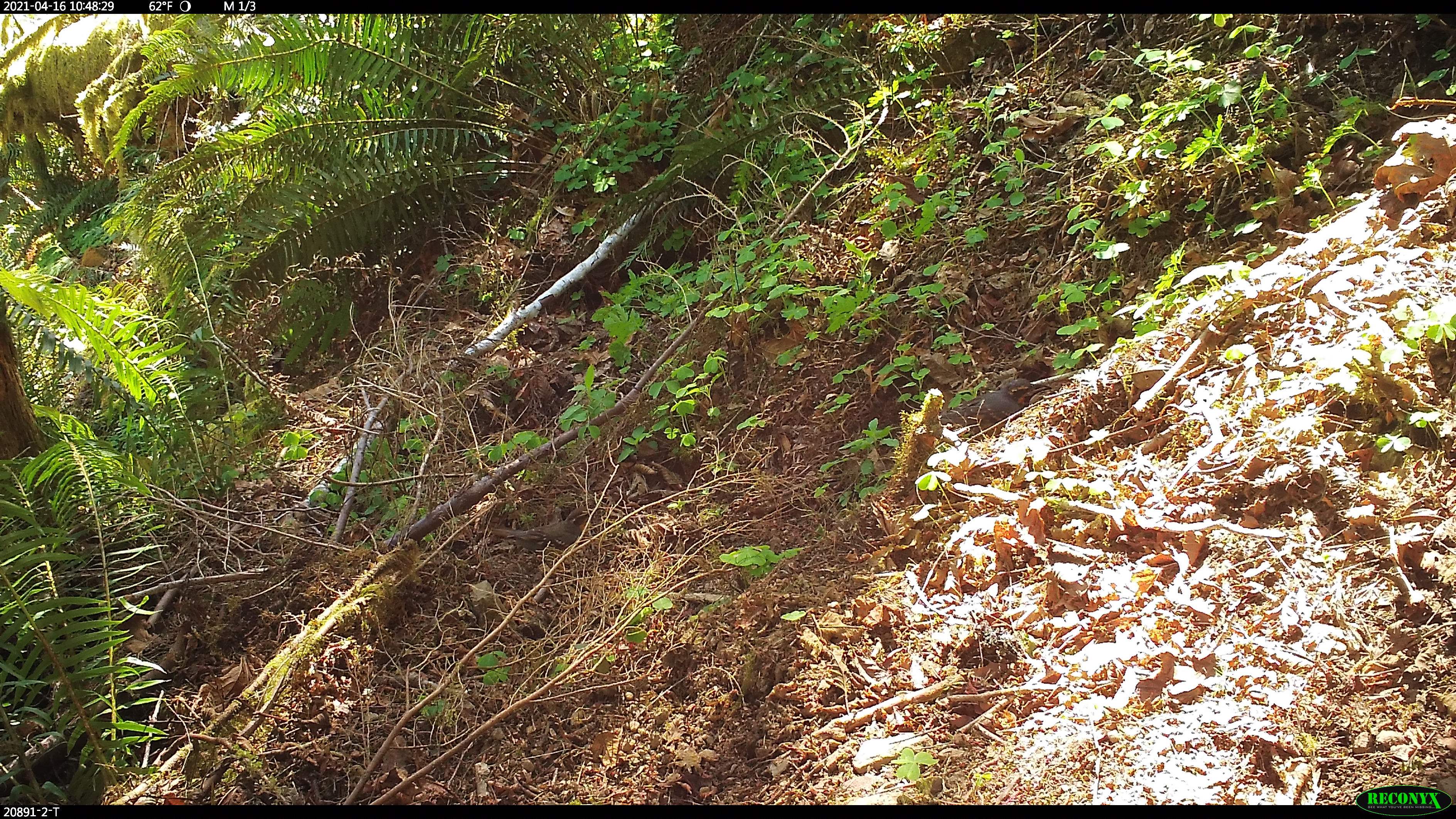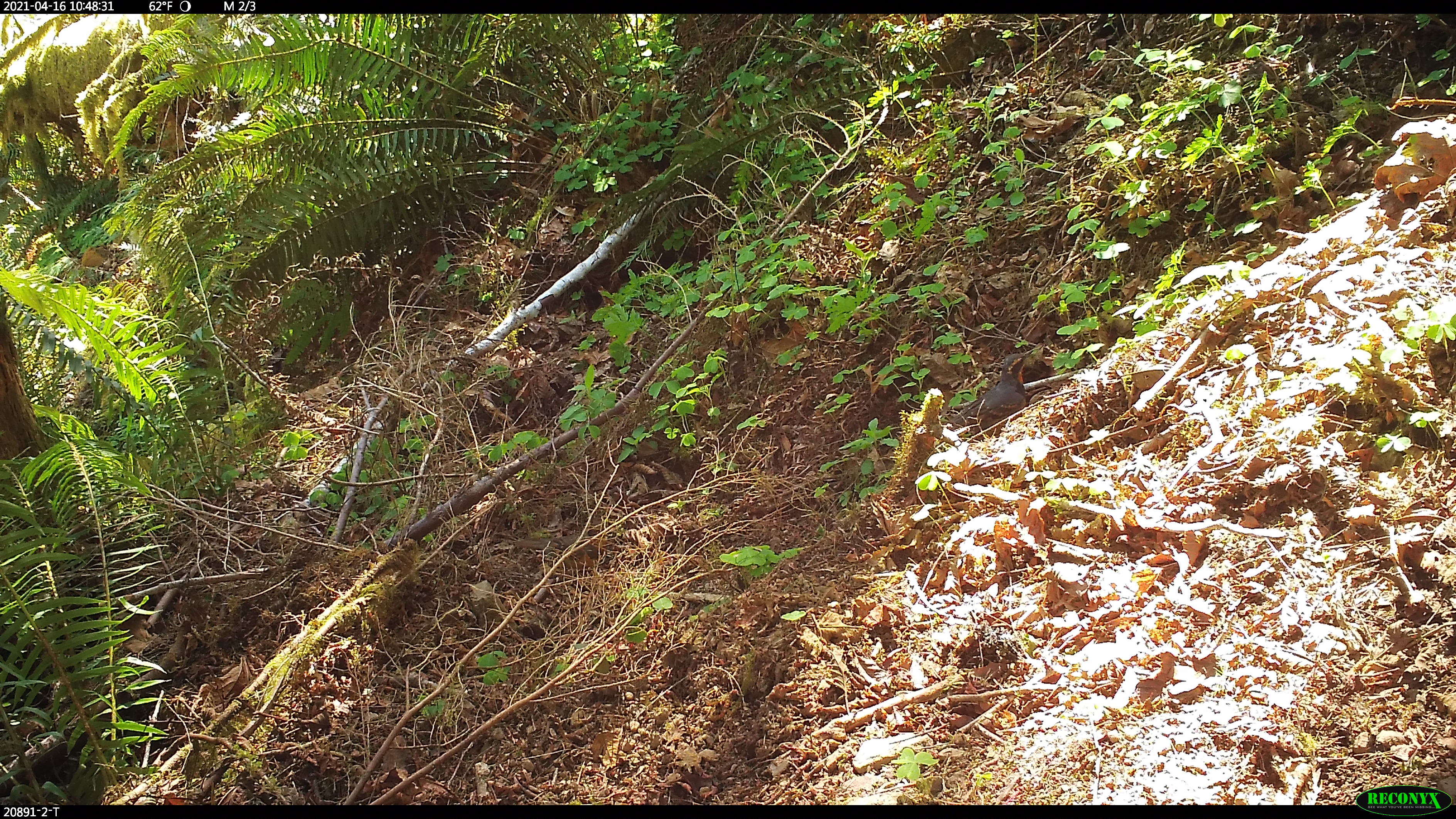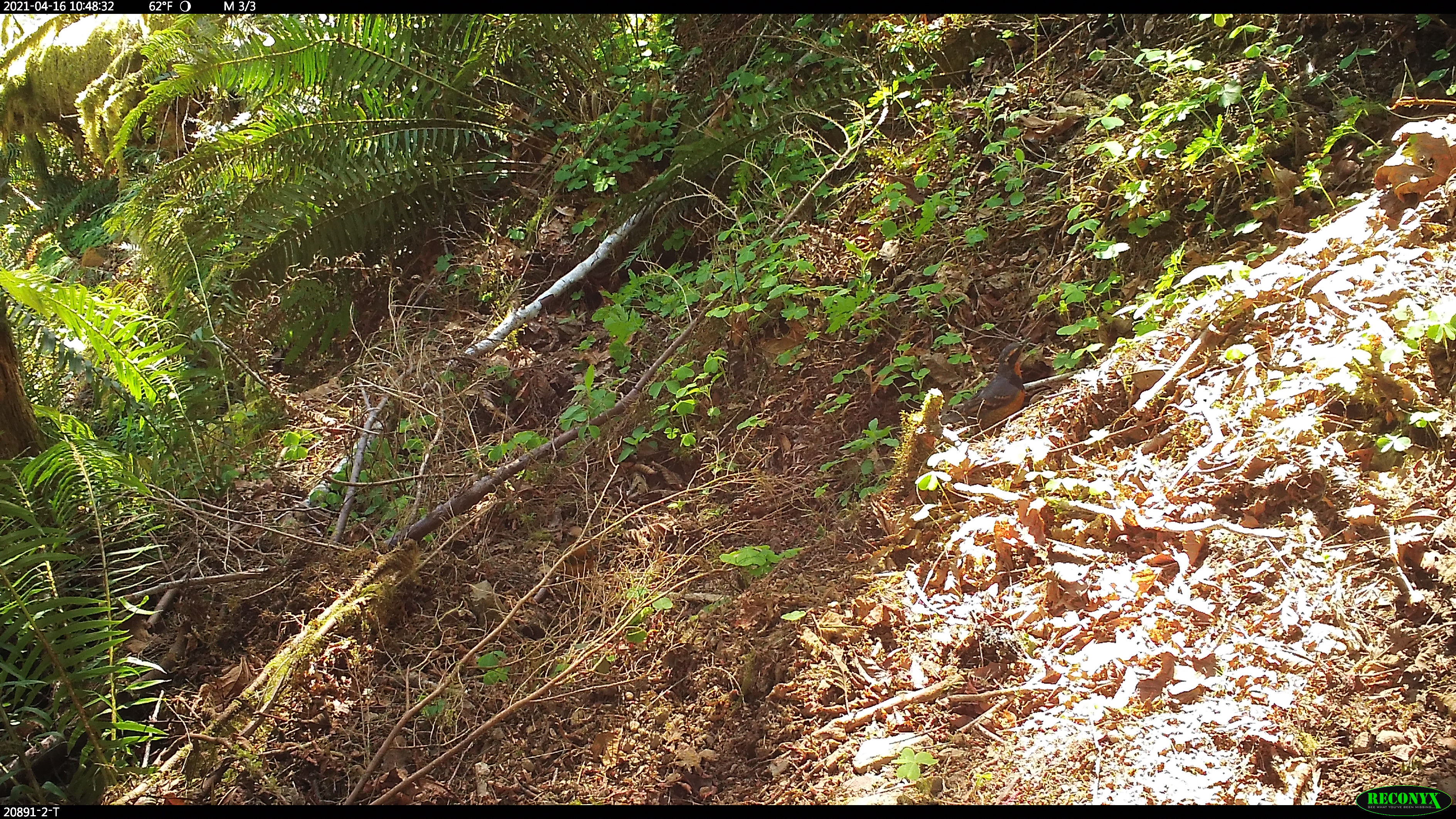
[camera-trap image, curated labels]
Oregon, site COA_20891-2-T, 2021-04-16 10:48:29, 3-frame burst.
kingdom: Animalia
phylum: Chordata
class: Aves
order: Passeriformes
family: Turdidae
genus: Ixoreus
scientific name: Ixoreus naevius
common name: varied thrush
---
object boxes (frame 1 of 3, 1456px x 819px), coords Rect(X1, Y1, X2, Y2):
varied thrush: Rect(932, 372, 1046, 440)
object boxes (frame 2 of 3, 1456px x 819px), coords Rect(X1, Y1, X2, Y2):
varied thrush: Rect(949, 343, 1035, 434)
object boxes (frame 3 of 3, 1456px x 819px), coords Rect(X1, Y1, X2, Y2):
varied thrush: Rect(933, 332, 1033, 440)